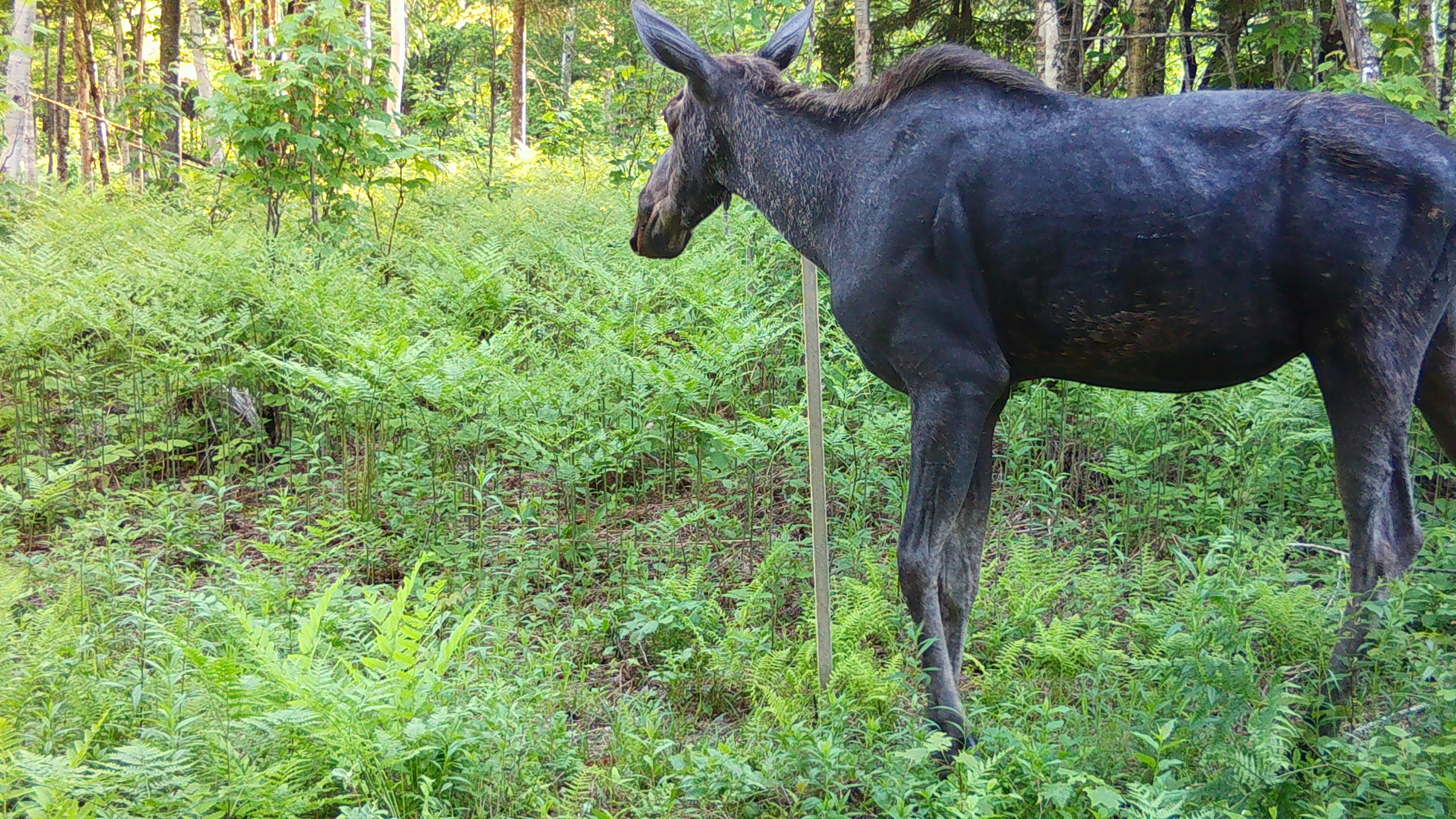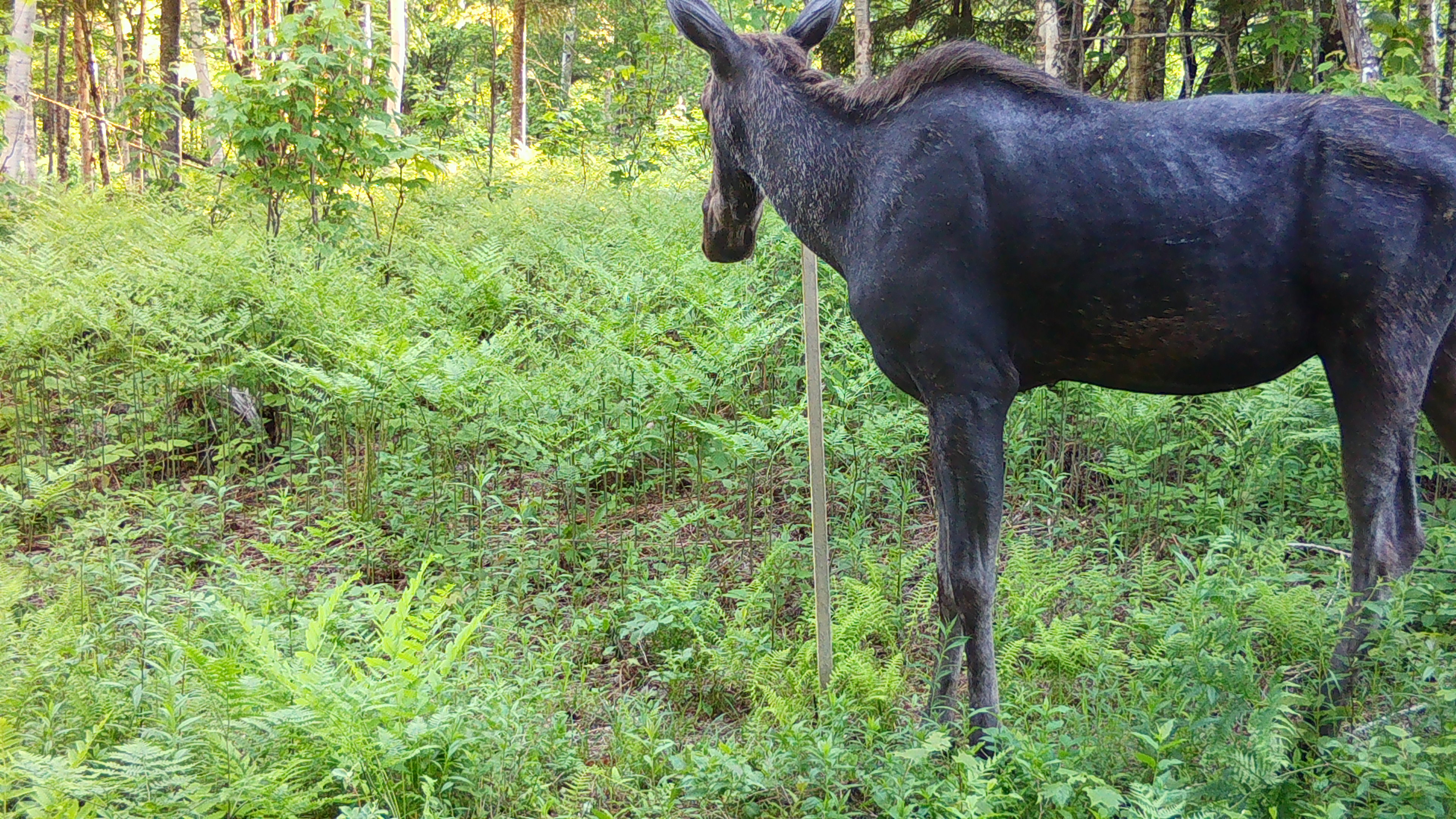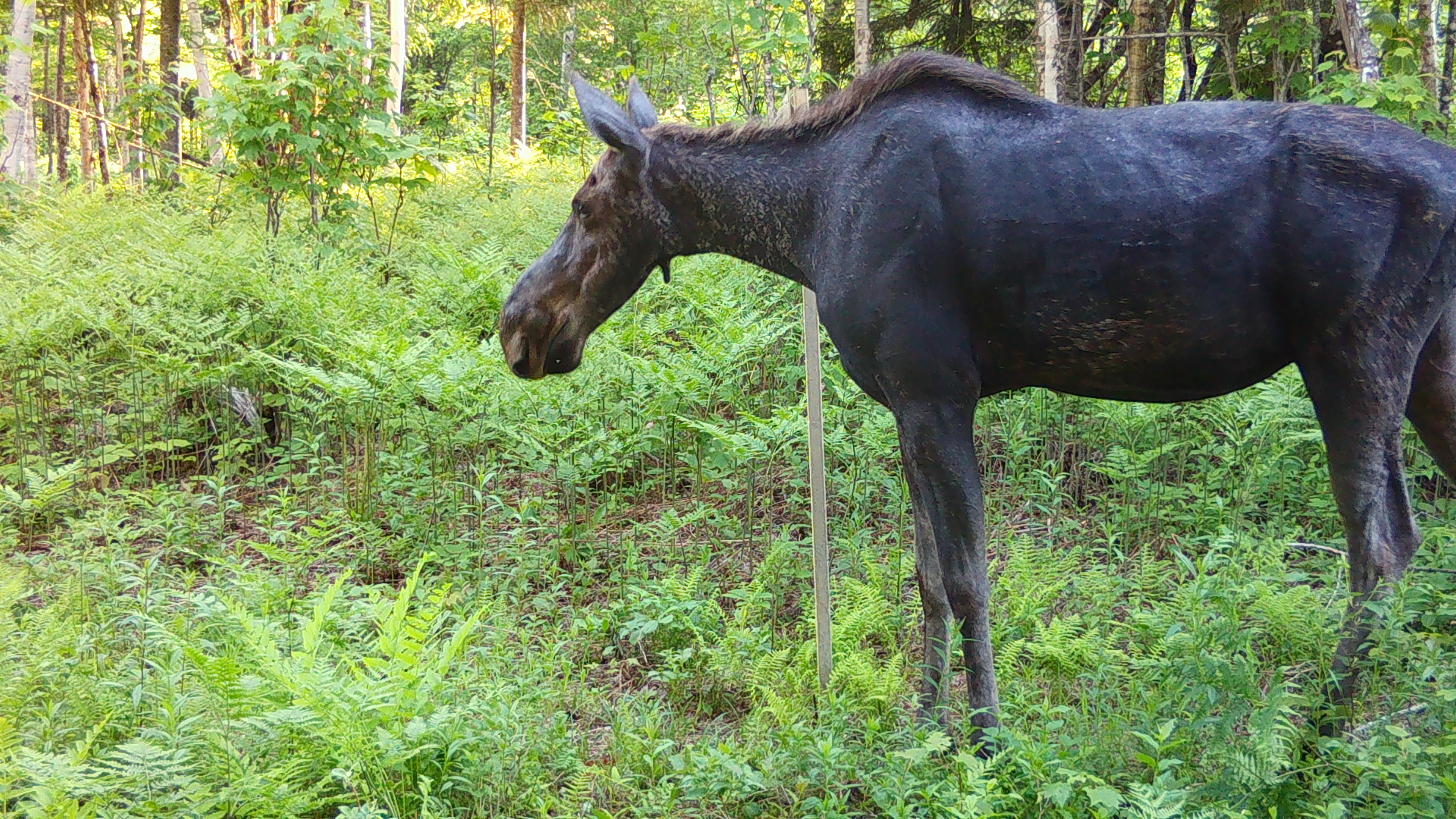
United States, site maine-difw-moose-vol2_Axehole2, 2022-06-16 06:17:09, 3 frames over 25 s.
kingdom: Animalia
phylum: Chordata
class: Mammalia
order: Artiodactyla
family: Cervidae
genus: Alces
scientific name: Alces alces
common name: moose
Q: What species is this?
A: Moose (Alces alces).